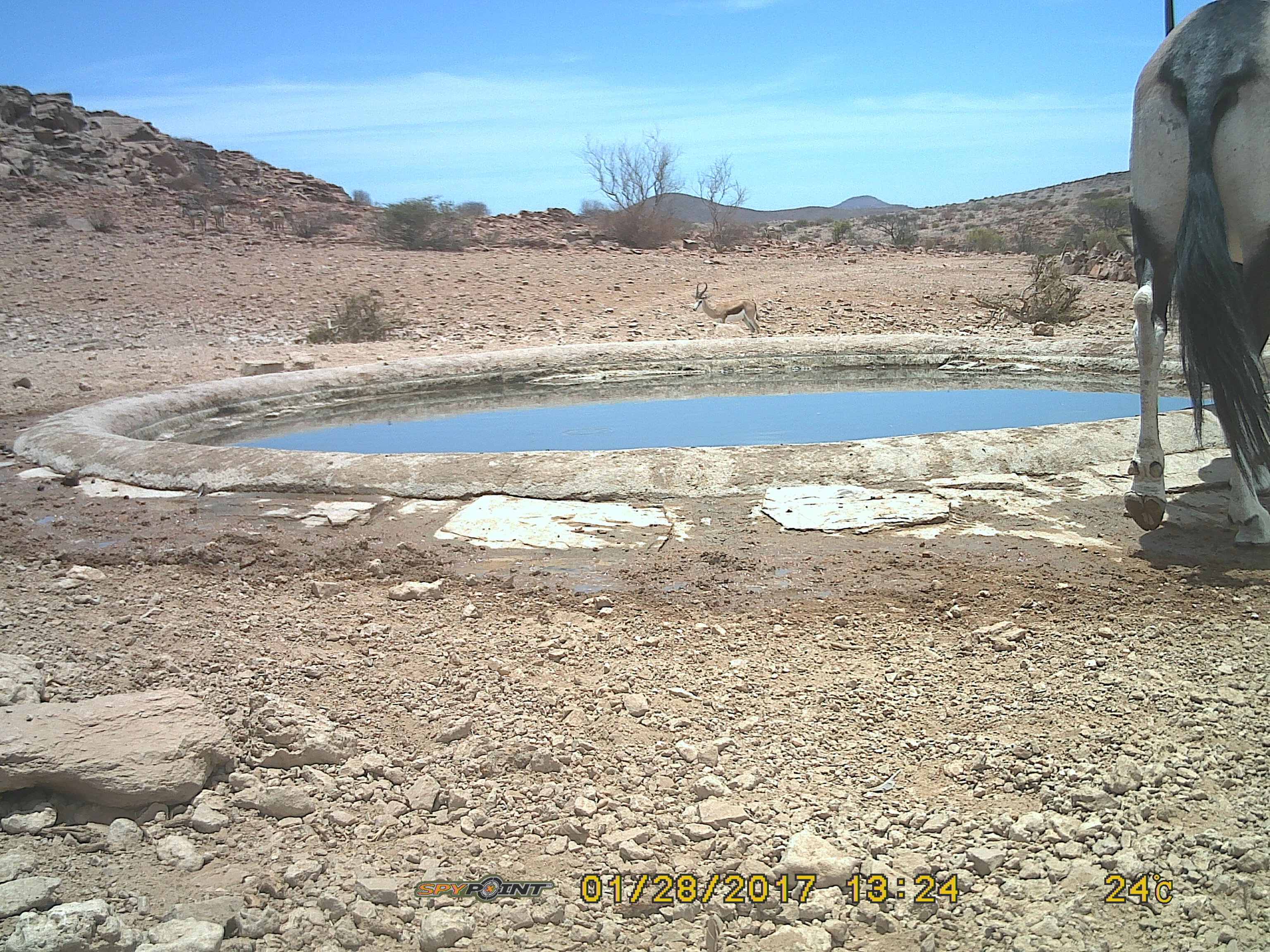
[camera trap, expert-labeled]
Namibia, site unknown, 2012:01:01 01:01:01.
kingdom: Animalia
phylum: Chordata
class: Mammalia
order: Artiodactyla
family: Bovidae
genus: Oryx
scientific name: Oryx gazella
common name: gemsbok